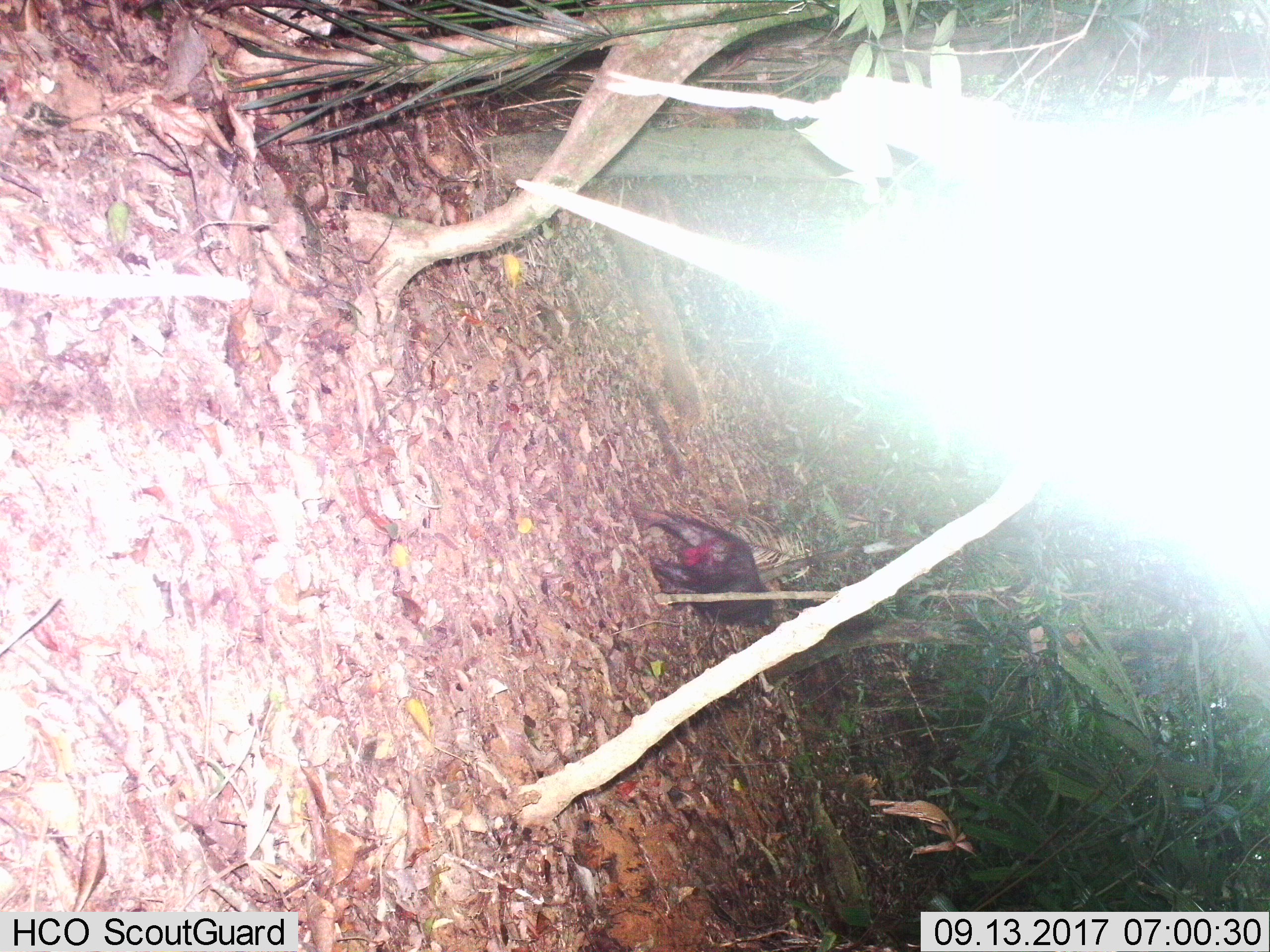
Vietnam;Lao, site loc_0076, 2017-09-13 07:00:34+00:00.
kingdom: Animalia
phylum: Chordata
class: Mammalia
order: Primates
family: Cercopithecidae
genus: Macaca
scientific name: Macaca arctoides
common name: stump-tailed macaque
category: stump tailed macaque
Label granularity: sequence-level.